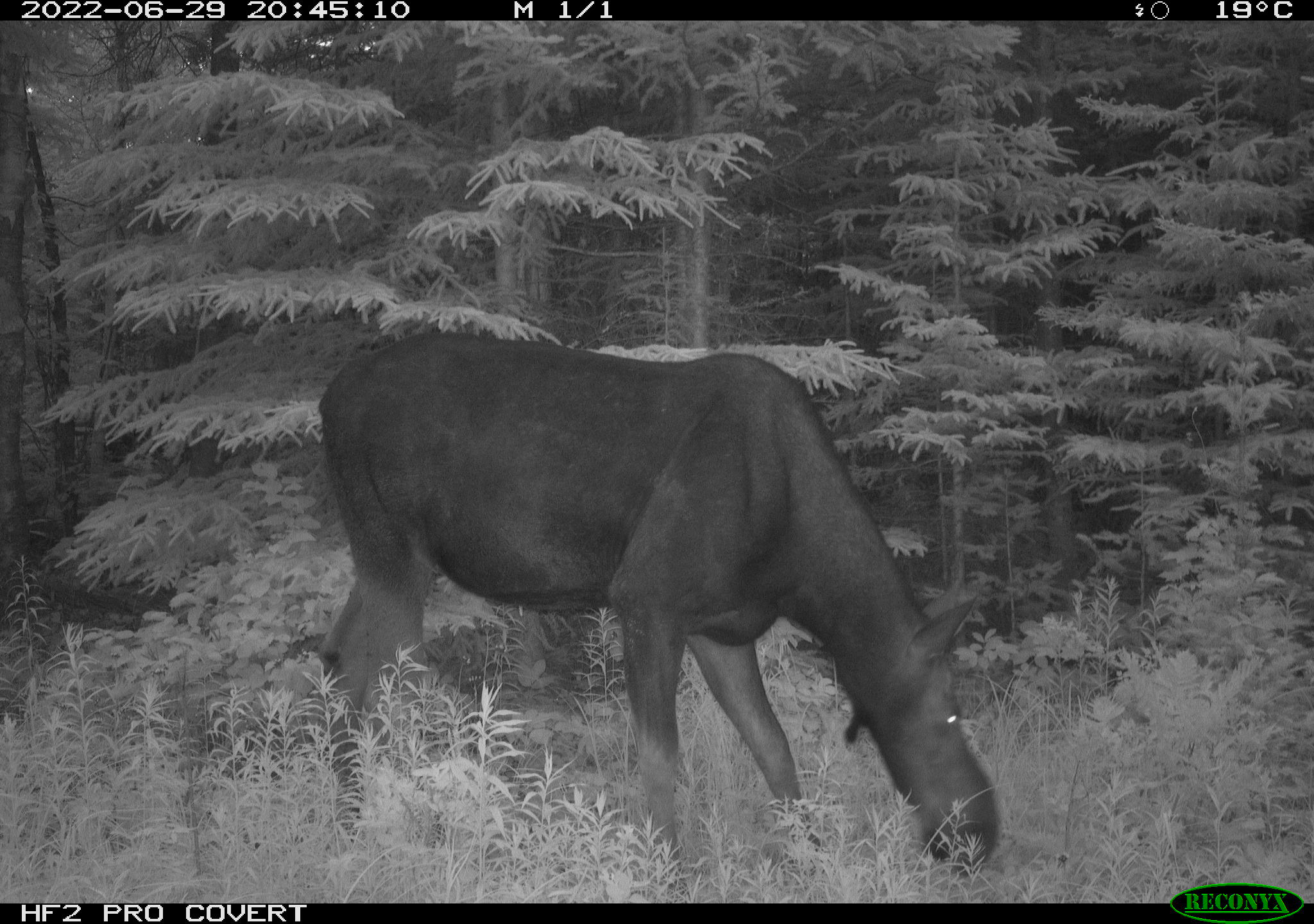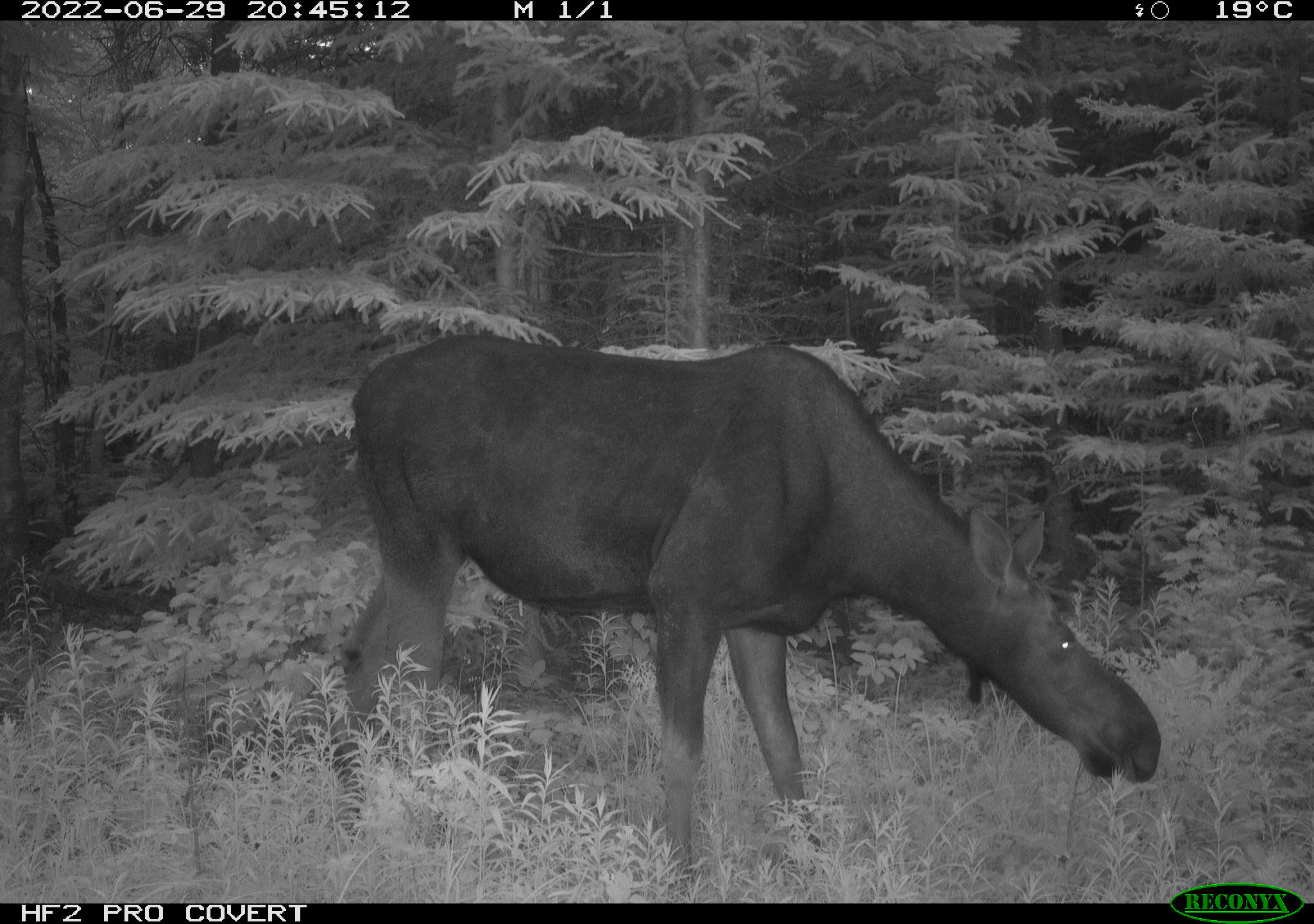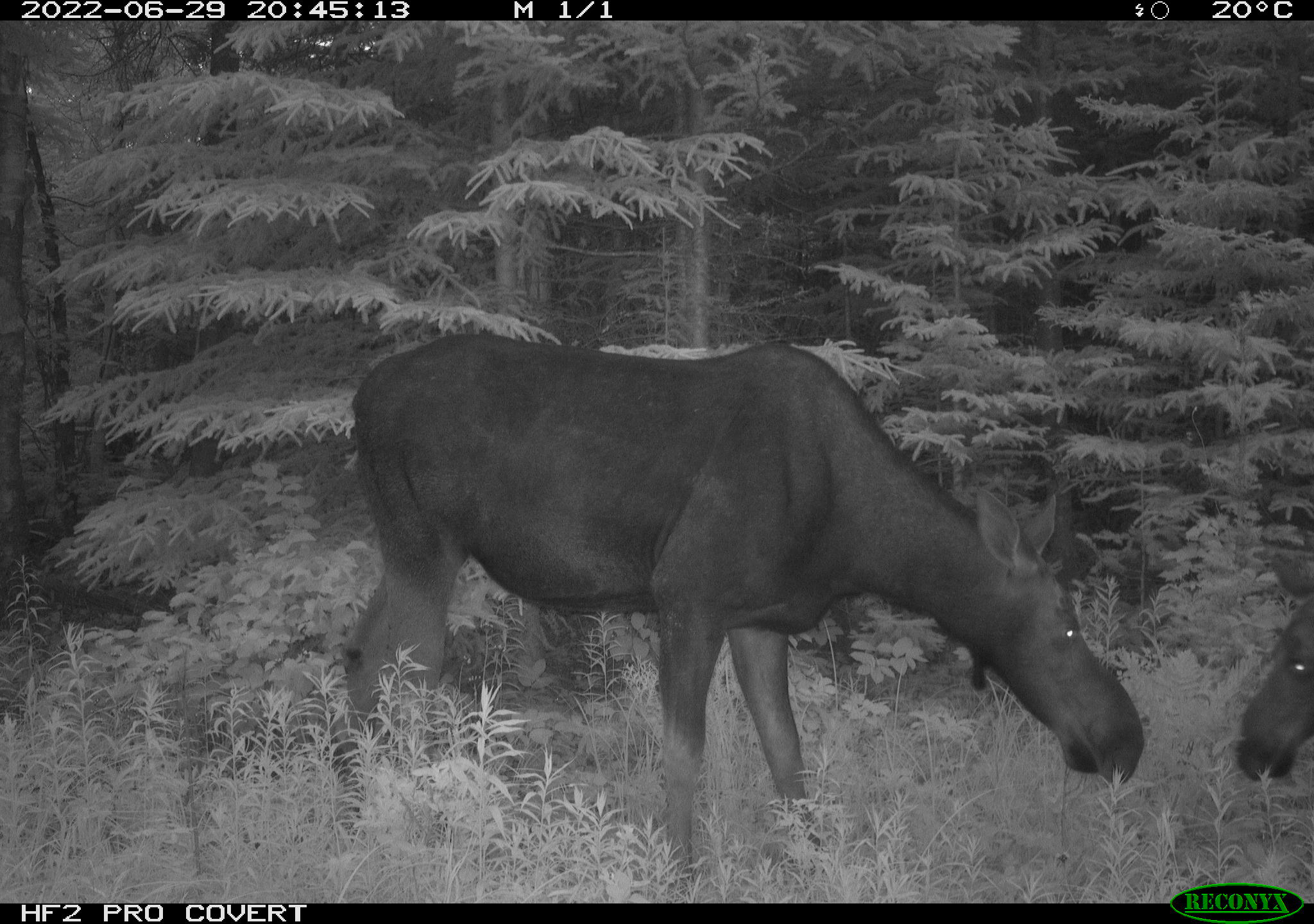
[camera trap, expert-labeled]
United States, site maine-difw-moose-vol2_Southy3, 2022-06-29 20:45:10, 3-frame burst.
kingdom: Animalia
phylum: Chordata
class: Mammalia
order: Artiodactyla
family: Cervidae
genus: Alces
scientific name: Alces alces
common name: moose